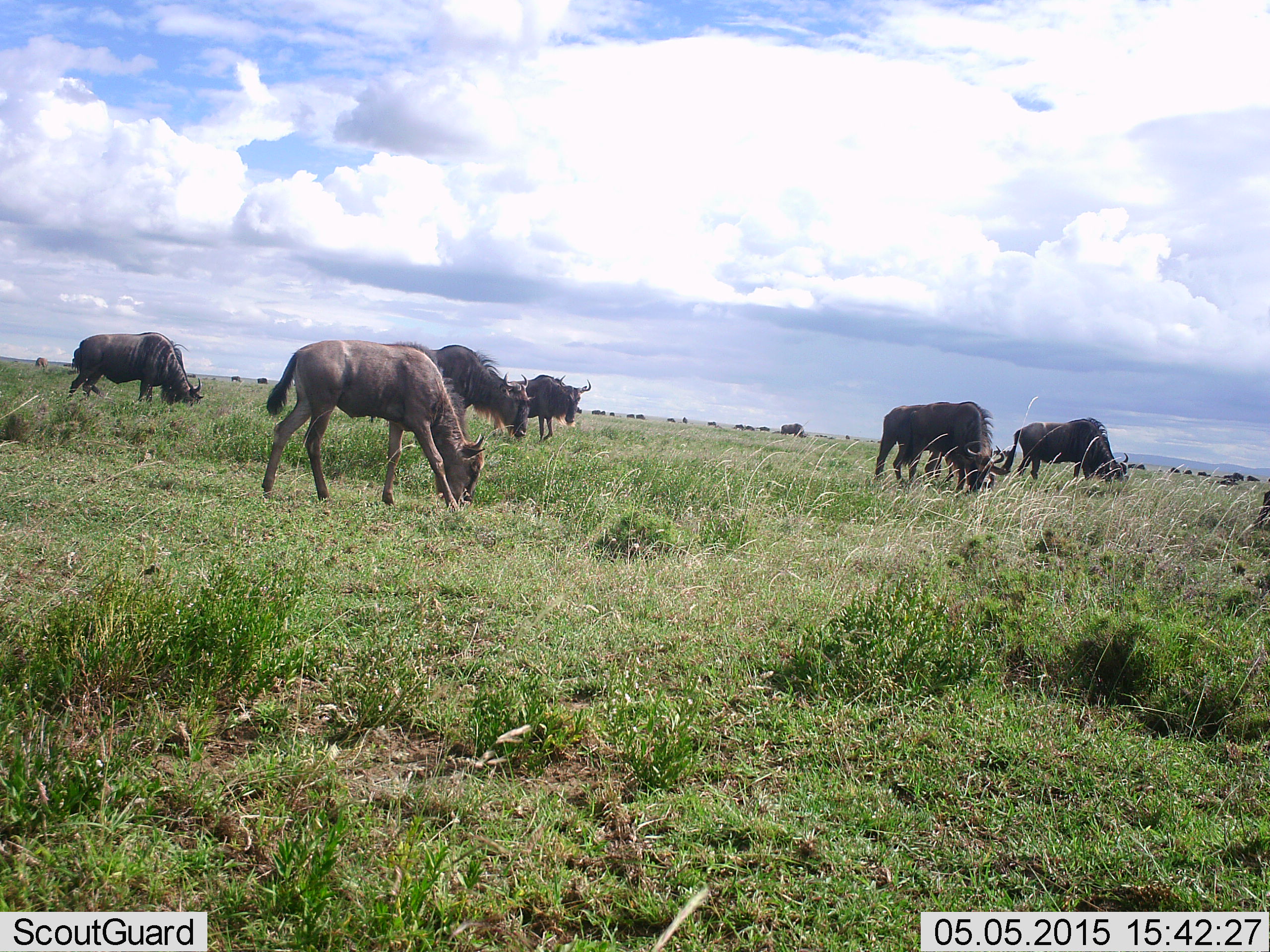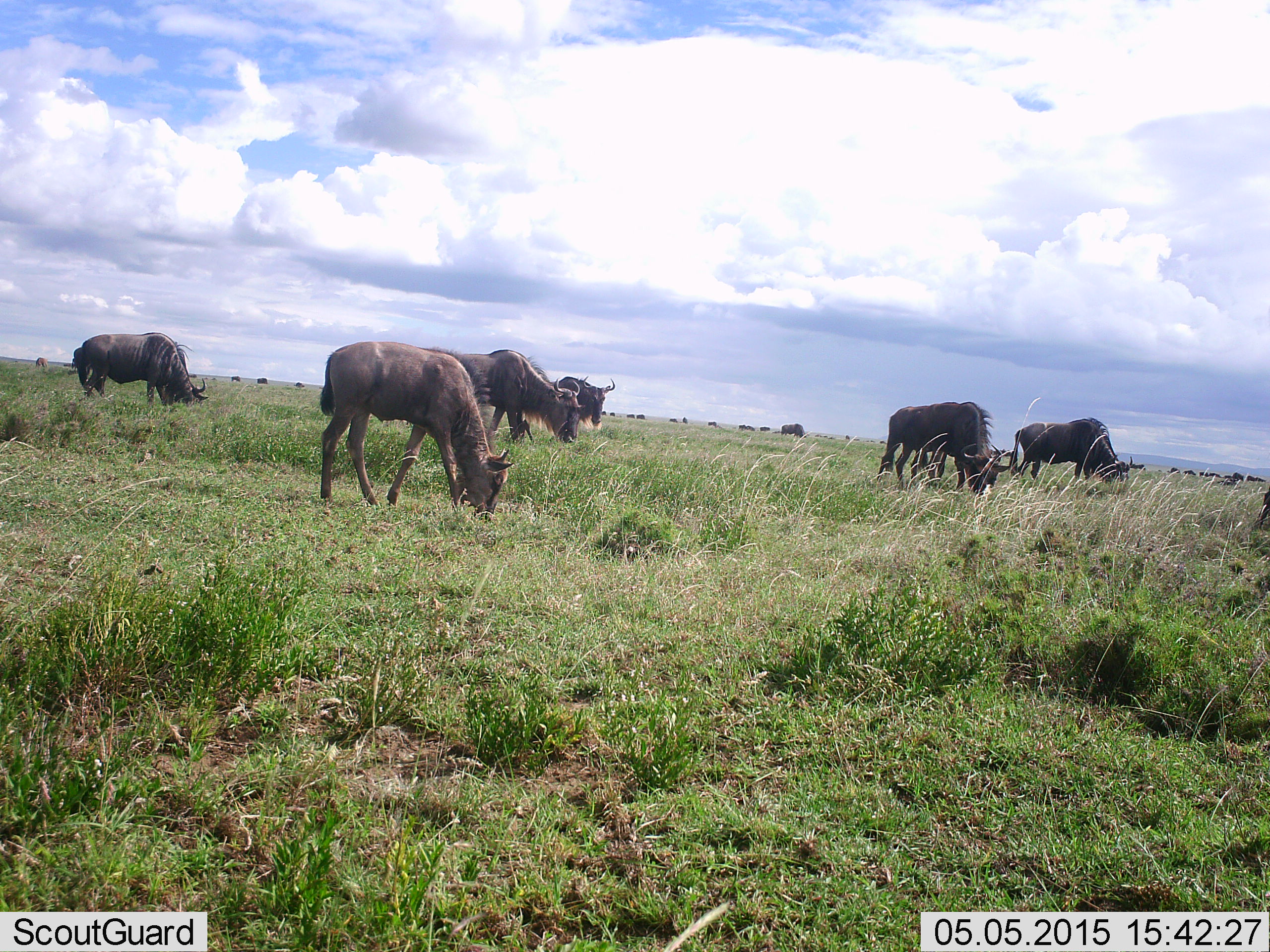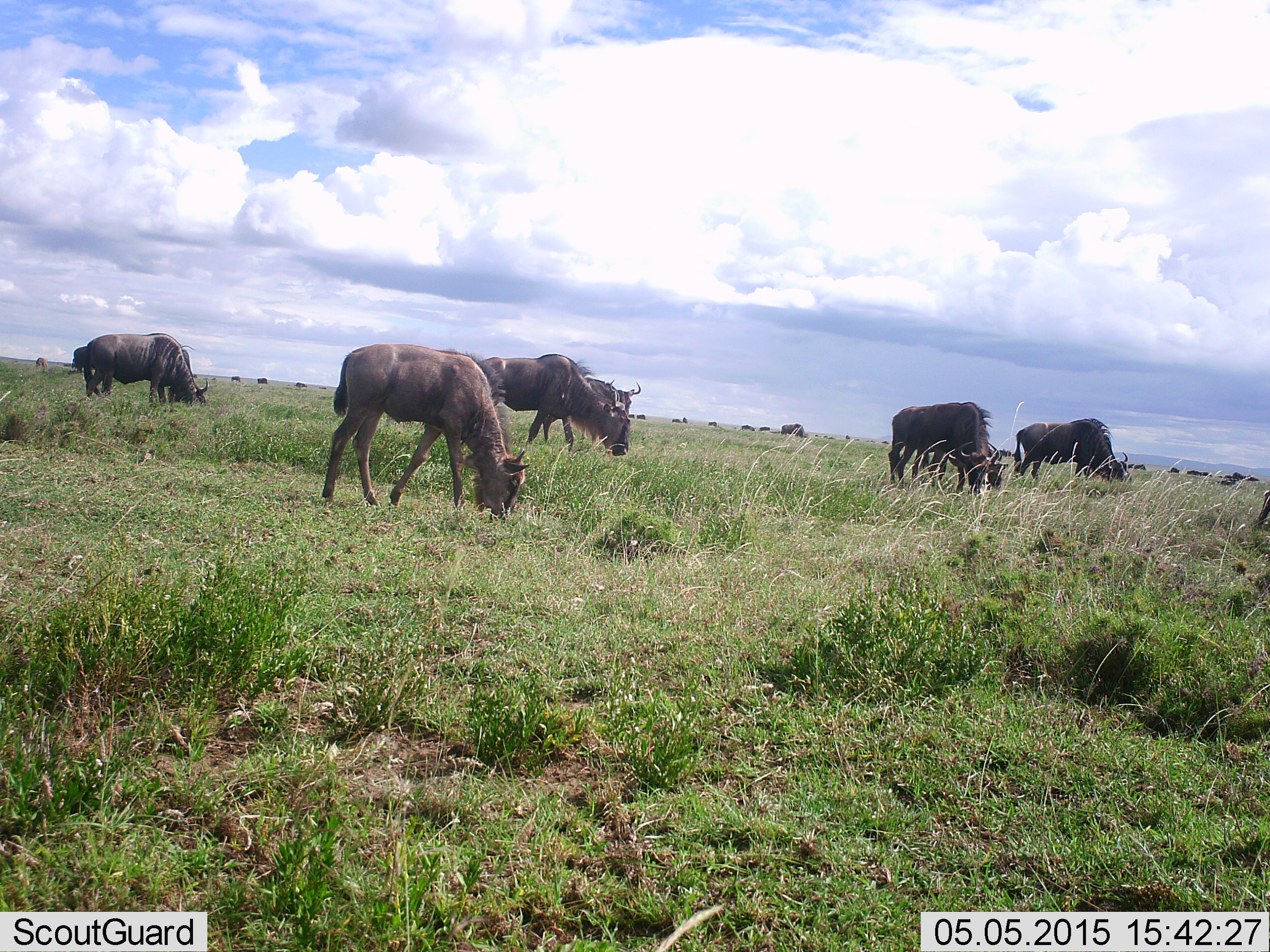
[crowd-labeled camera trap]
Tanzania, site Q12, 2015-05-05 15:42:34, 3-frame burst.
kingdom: Animalia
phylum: Chordata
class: Mammalia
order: Artiodactyla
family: Bovidae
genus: Connochaetes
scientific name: Connochaetes taurinus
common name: blue wildebeest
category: wildebeest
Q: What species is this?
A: Wildebeest (blue wildebeest) (Connochaetes taurinus).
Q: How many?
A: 11-50.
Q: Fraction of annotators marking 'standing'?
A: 20%.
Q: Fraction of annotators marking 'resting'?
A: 10%.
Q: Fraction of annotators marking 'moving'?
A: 10%.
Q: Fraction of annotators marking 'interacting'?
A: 0%.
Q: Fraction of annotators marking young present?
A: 20%.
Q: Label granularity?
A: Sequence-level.